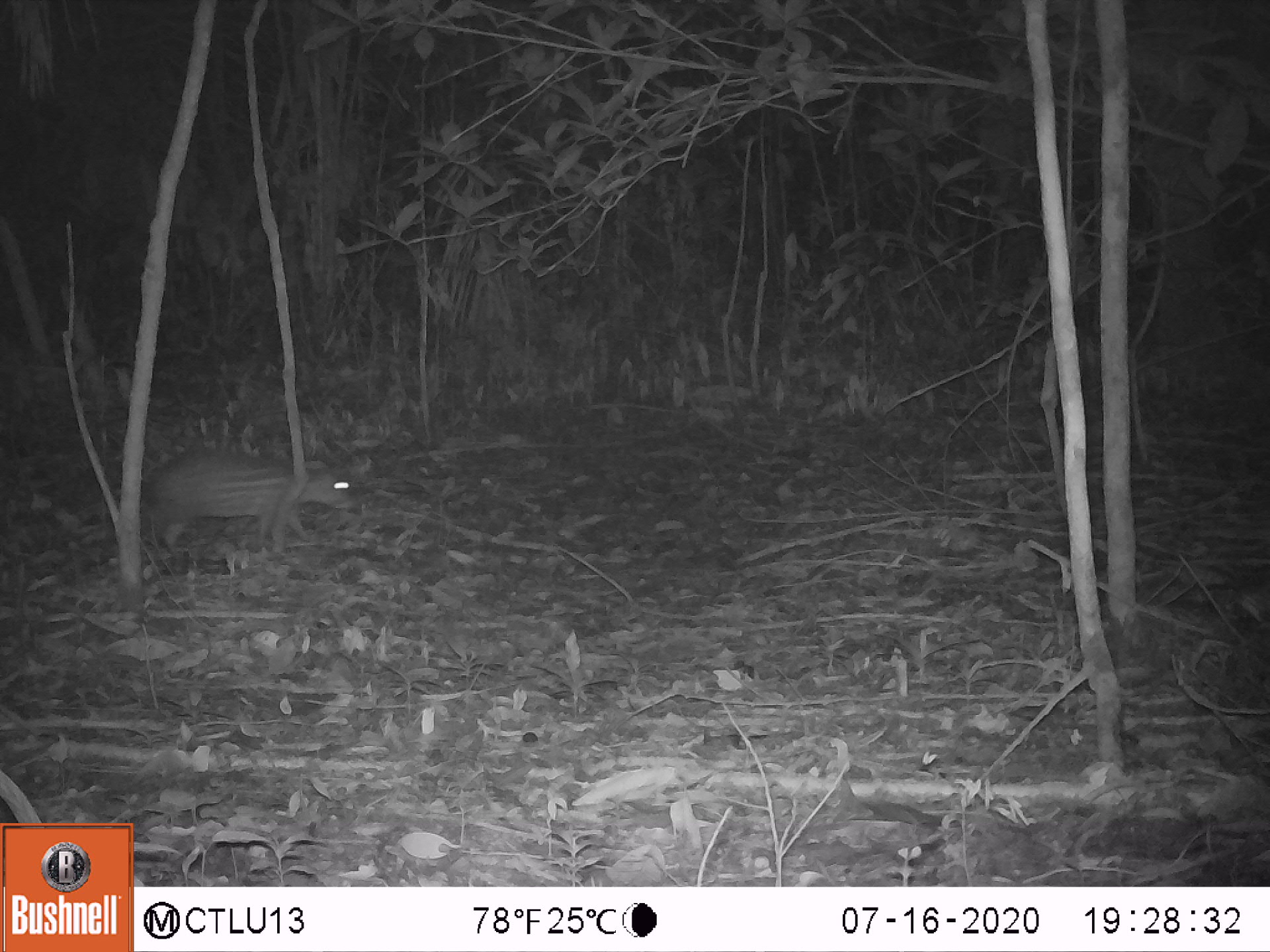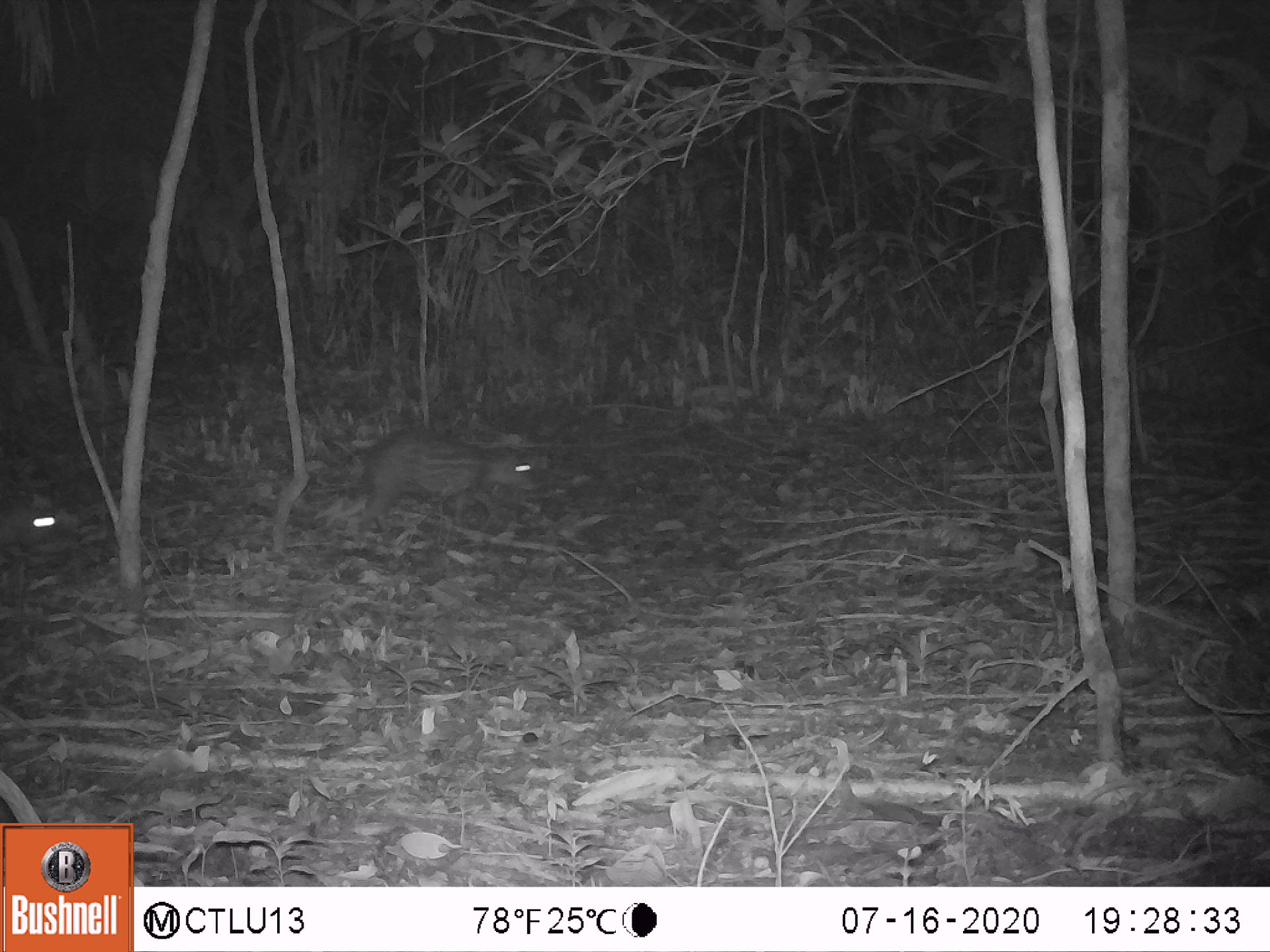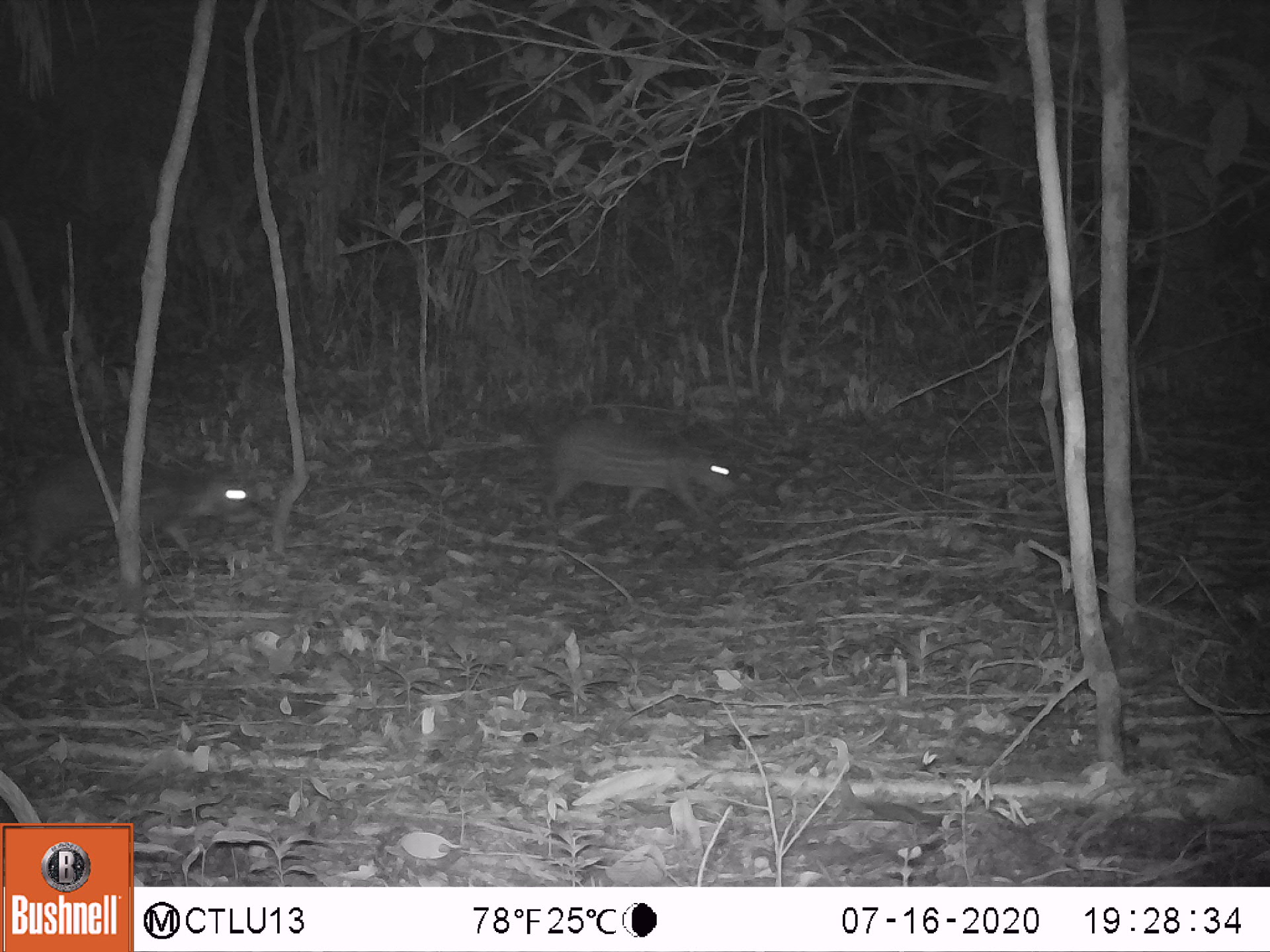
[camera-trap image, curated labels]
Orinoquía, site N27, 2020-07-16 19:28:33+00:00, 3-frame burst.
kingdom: Animalia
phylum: Chordata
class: Mammalia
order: Rodentia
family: Cuniculidae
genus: Cuniculus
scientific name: Cuniculus paca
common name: spotted paca